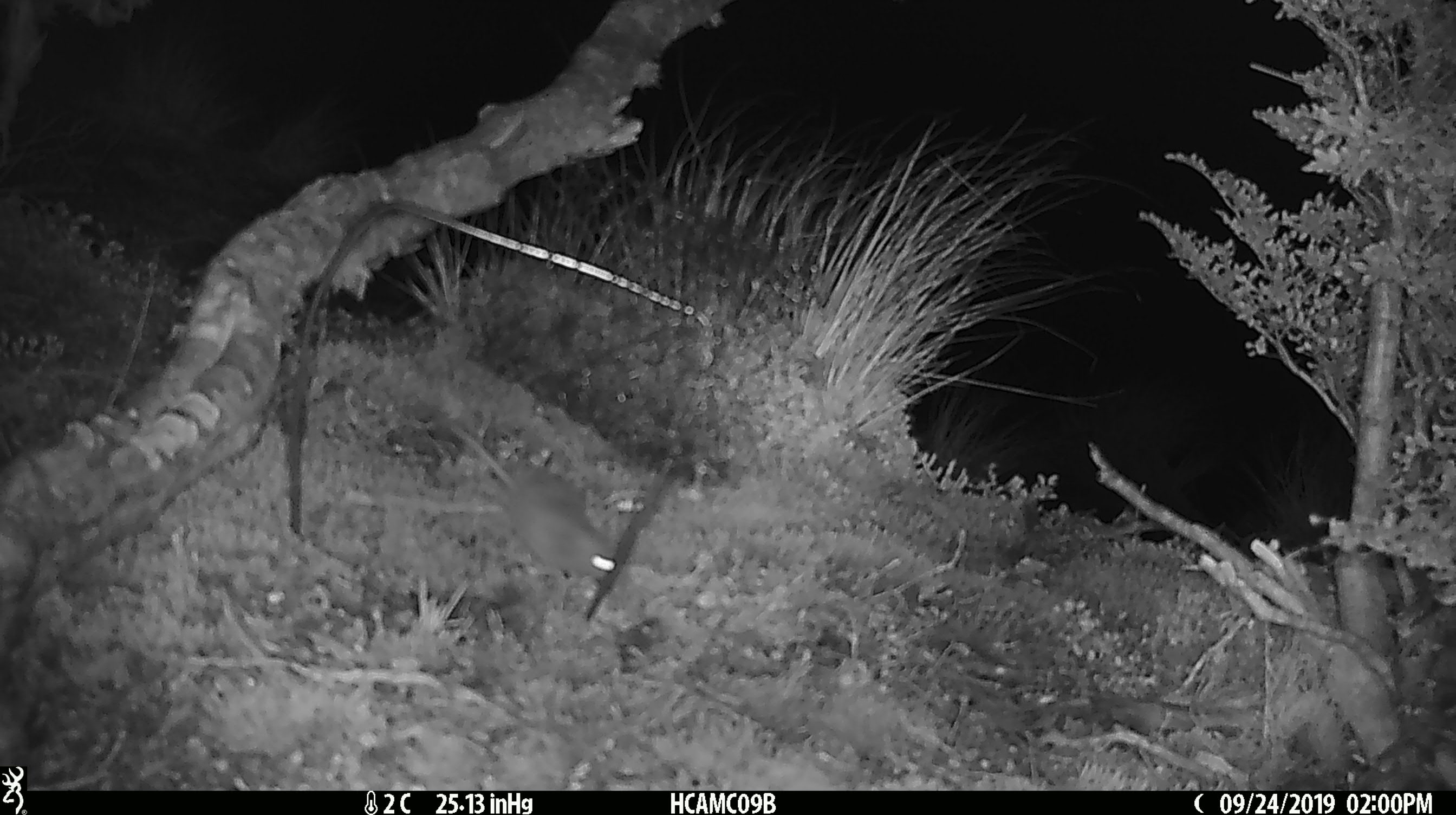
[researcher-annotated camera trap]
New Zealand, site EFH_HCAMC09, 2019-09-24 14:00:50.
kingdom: Animalia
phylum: Chordata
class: Mammalia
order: Rodentia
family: Muridae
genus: Mus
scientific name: Mus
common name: mouse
Mouse (Mus).